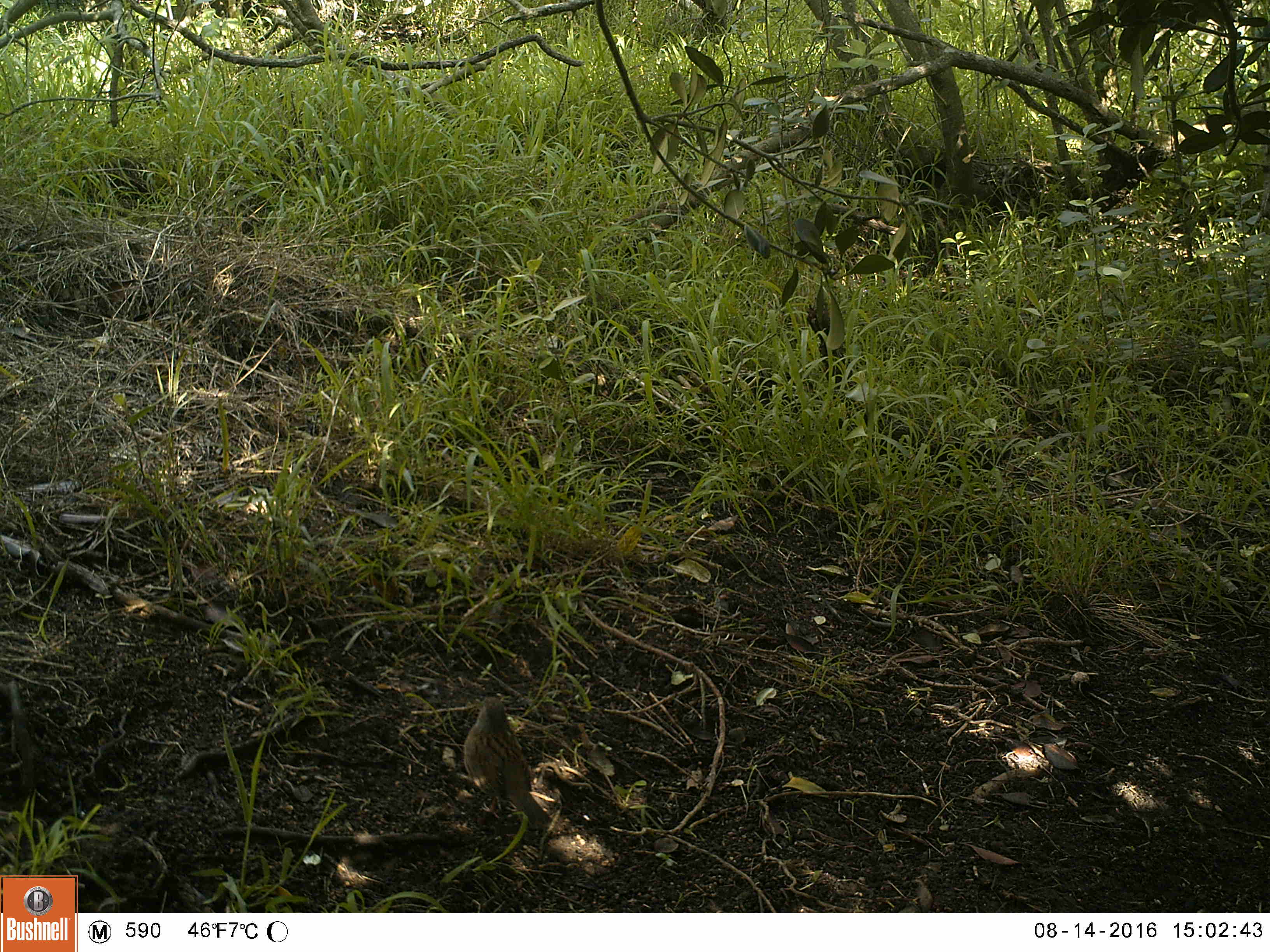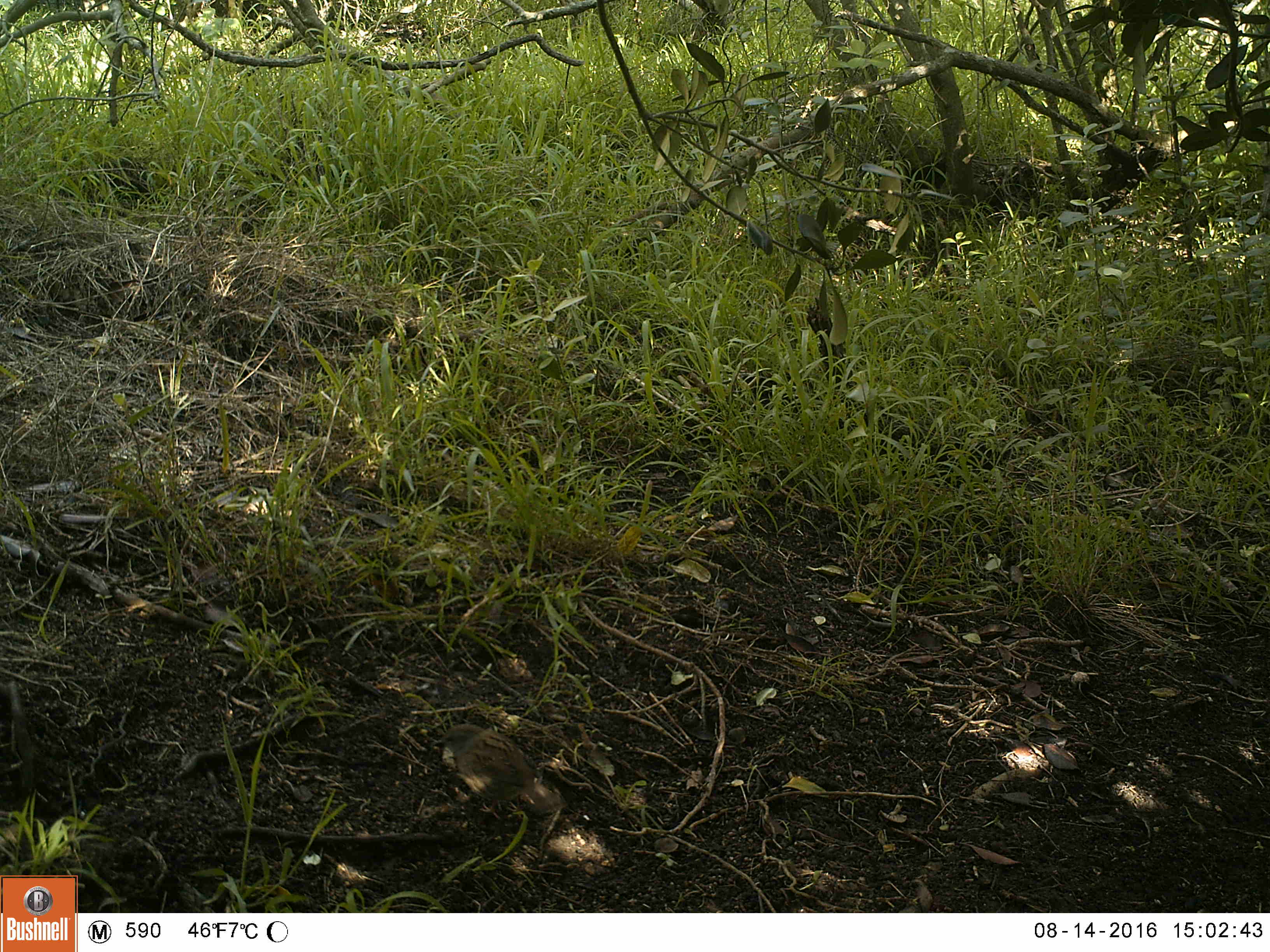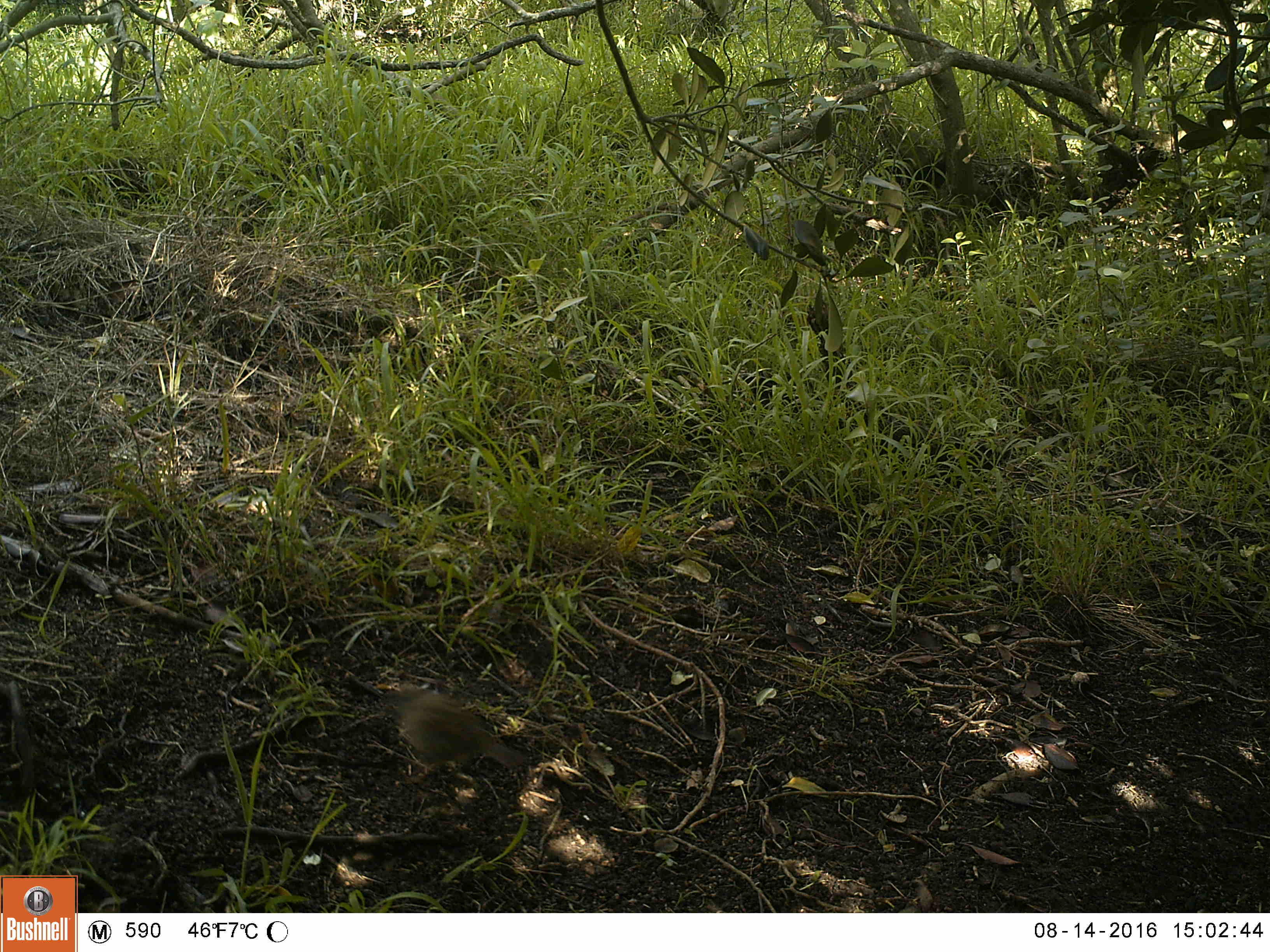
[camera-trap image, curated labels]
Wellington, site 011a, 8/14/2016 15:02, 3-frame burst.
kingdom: Animalia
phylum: Chordata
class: Aves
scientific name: Aves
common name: bird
Bird (Aves).